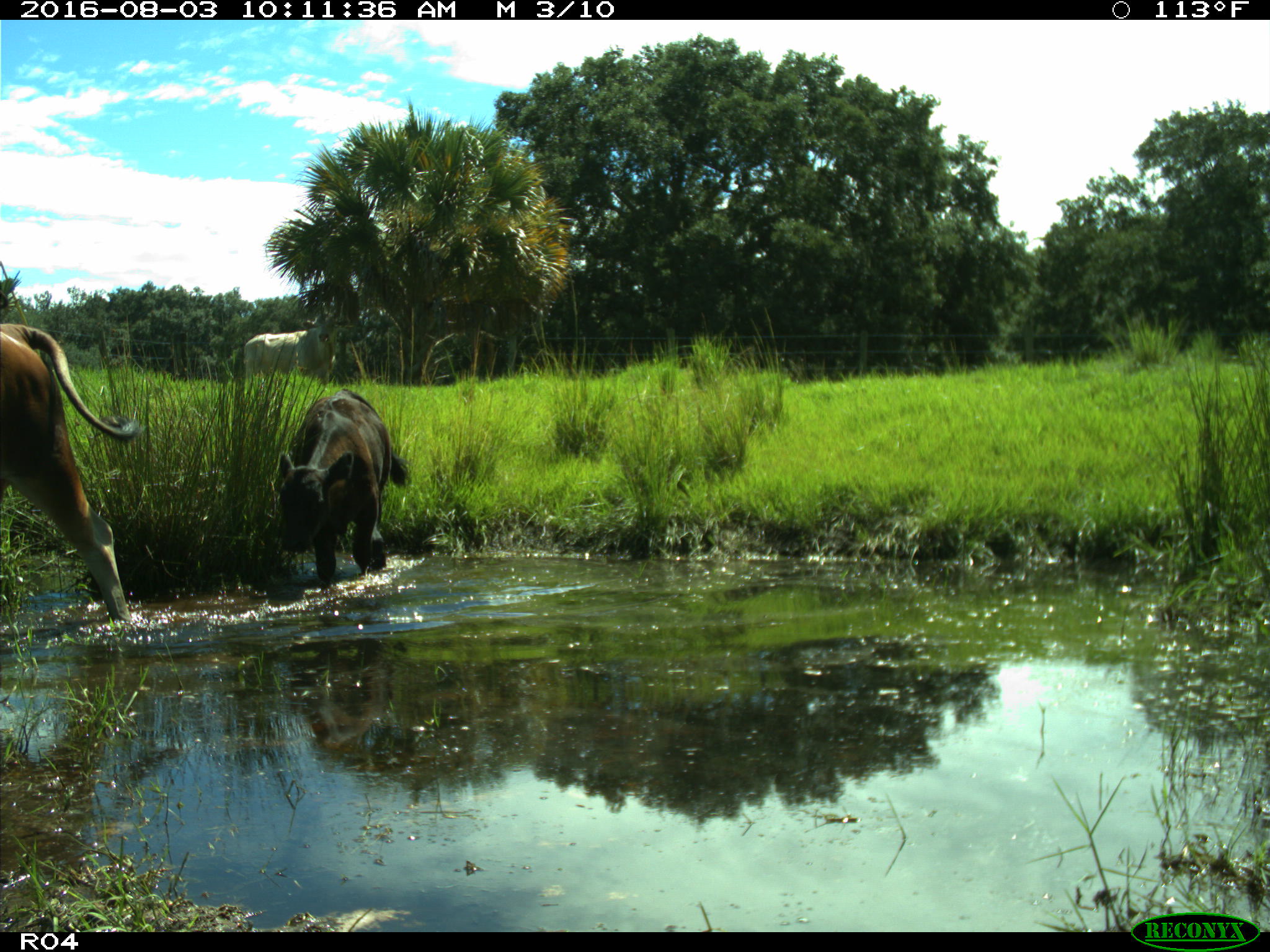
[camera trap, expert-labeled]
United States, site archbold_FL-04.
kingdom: Animalia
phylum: Chordata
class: Mammalia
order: Artiodactyla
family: Bovidae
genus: Bos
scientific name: Bos taurus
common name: domestic cow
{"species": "Bos taurus (domestic cow)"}